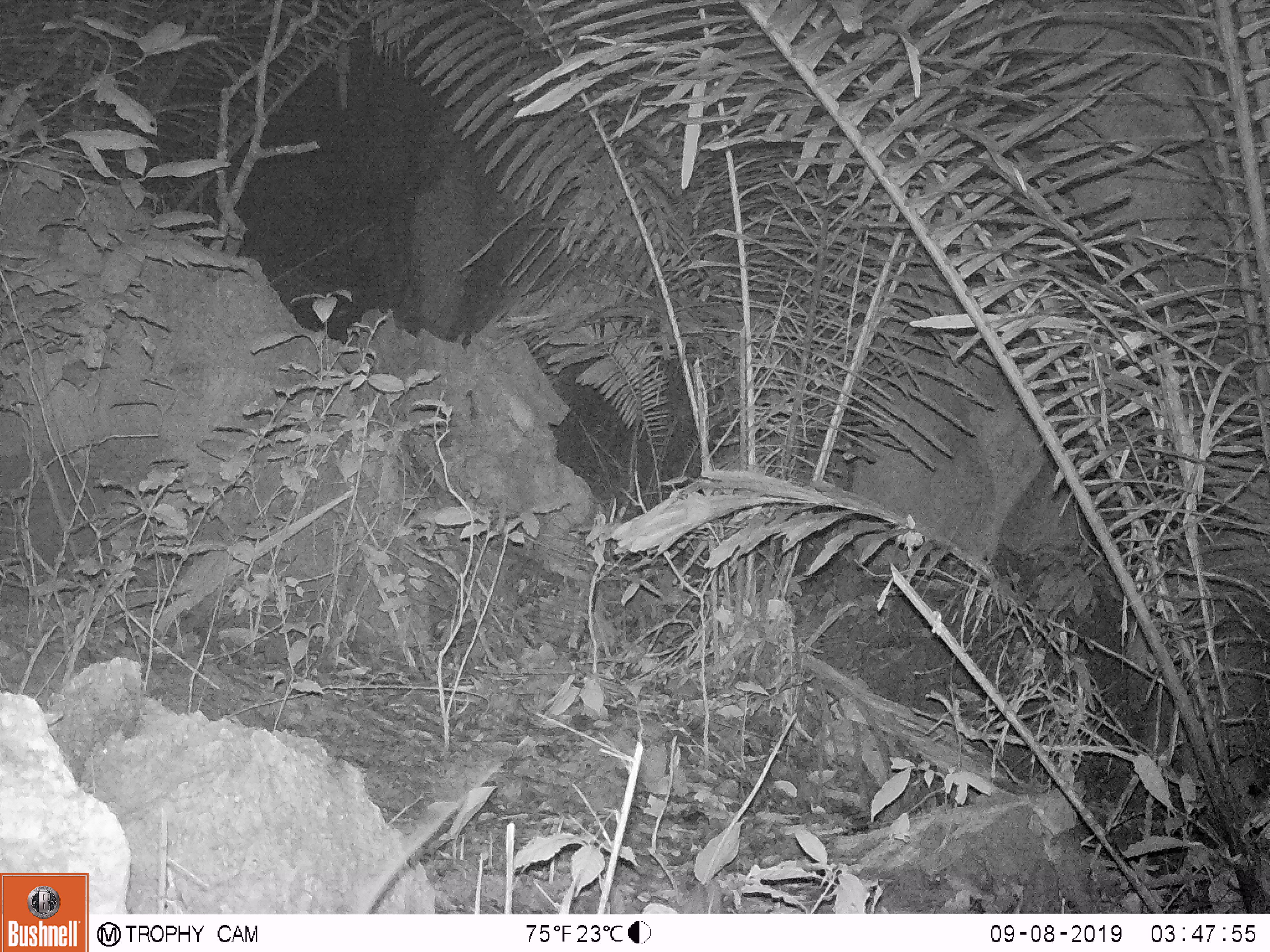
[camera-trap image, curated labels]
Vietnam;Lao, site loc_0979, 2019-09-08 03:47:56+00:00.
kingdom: Animalia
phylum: Chordata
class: Mammalia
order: Rodentia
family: Muridae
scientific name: Muridae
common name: old-world mice and rats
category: unidentified murid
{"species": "unidentified murid (old-world mice and rats) (Muridae)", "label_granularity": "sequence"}